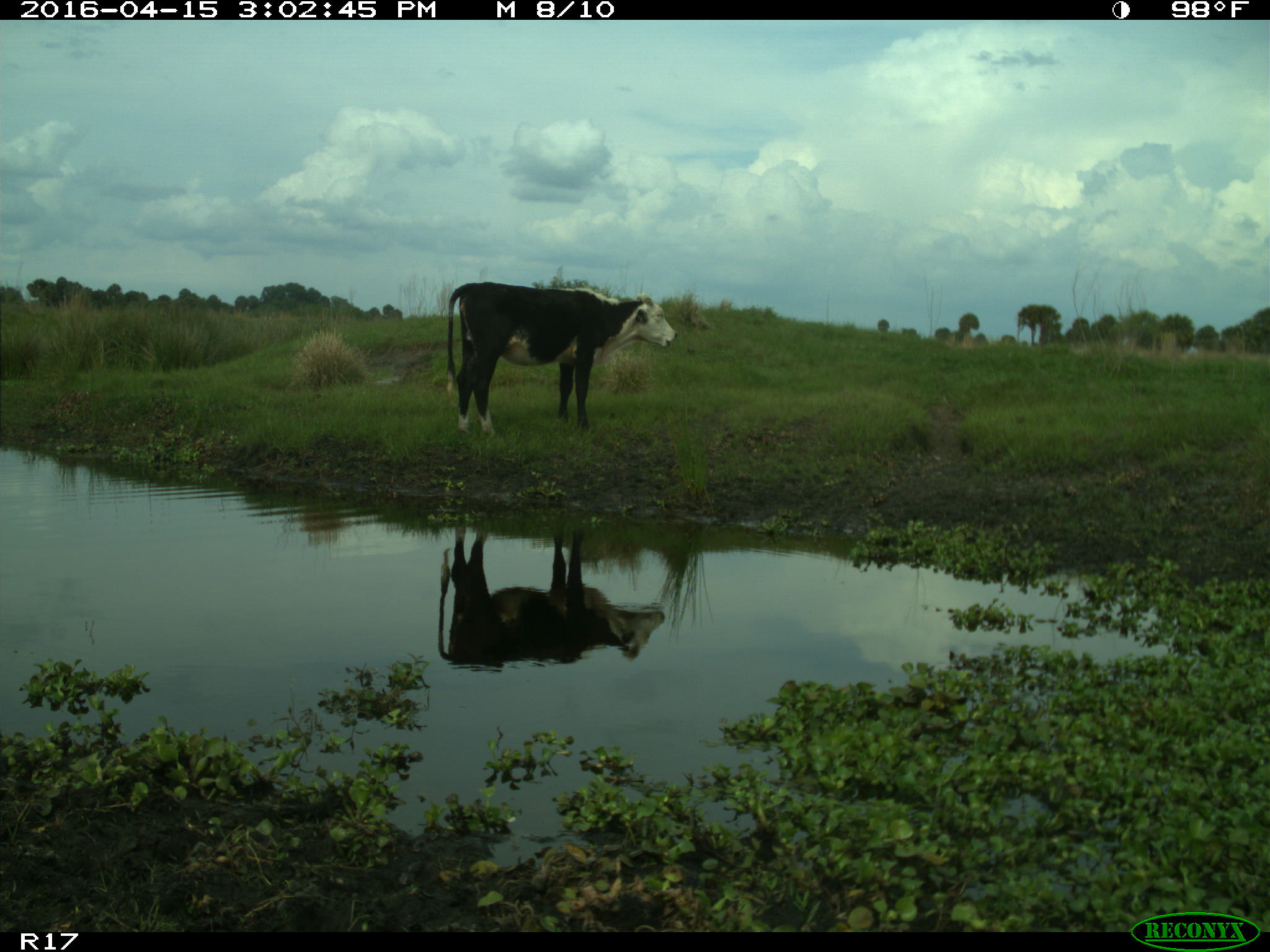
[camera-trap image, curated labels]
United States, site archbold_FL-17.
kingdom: Animalia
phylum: Chordata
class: Mammalia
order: Artiodactyla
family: Bovidae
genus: Bos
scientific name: Bos taurus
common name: domestic cow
Bos taurus (domestic cow).